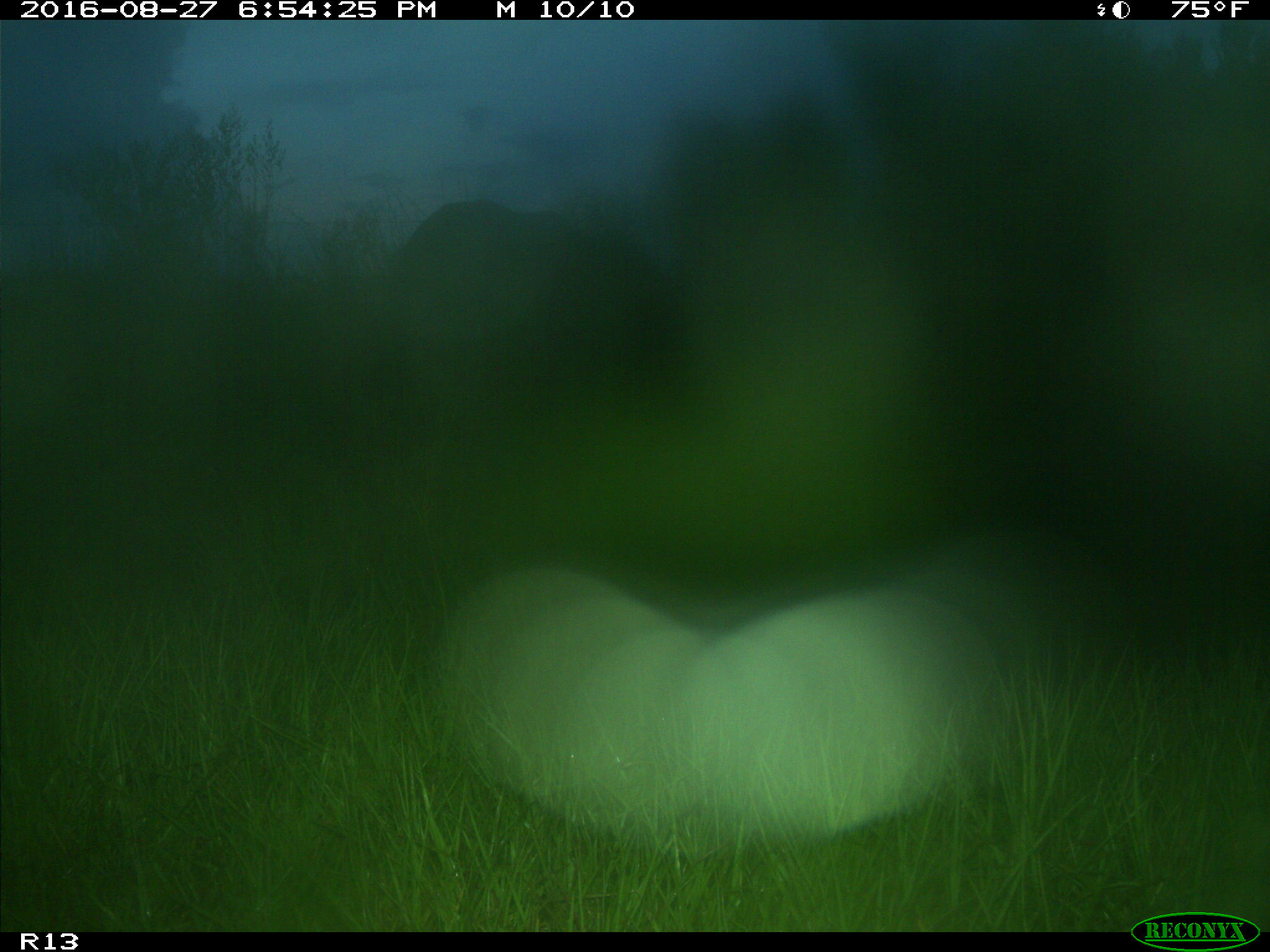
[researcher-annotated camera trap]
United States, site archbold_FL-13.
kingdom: Animalia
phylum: Chordata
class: Mammalia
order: Artiodactyla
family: Bovidae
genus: Bos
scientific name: Bos taurus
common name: domestic cow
Bos taurus (domestic cow).